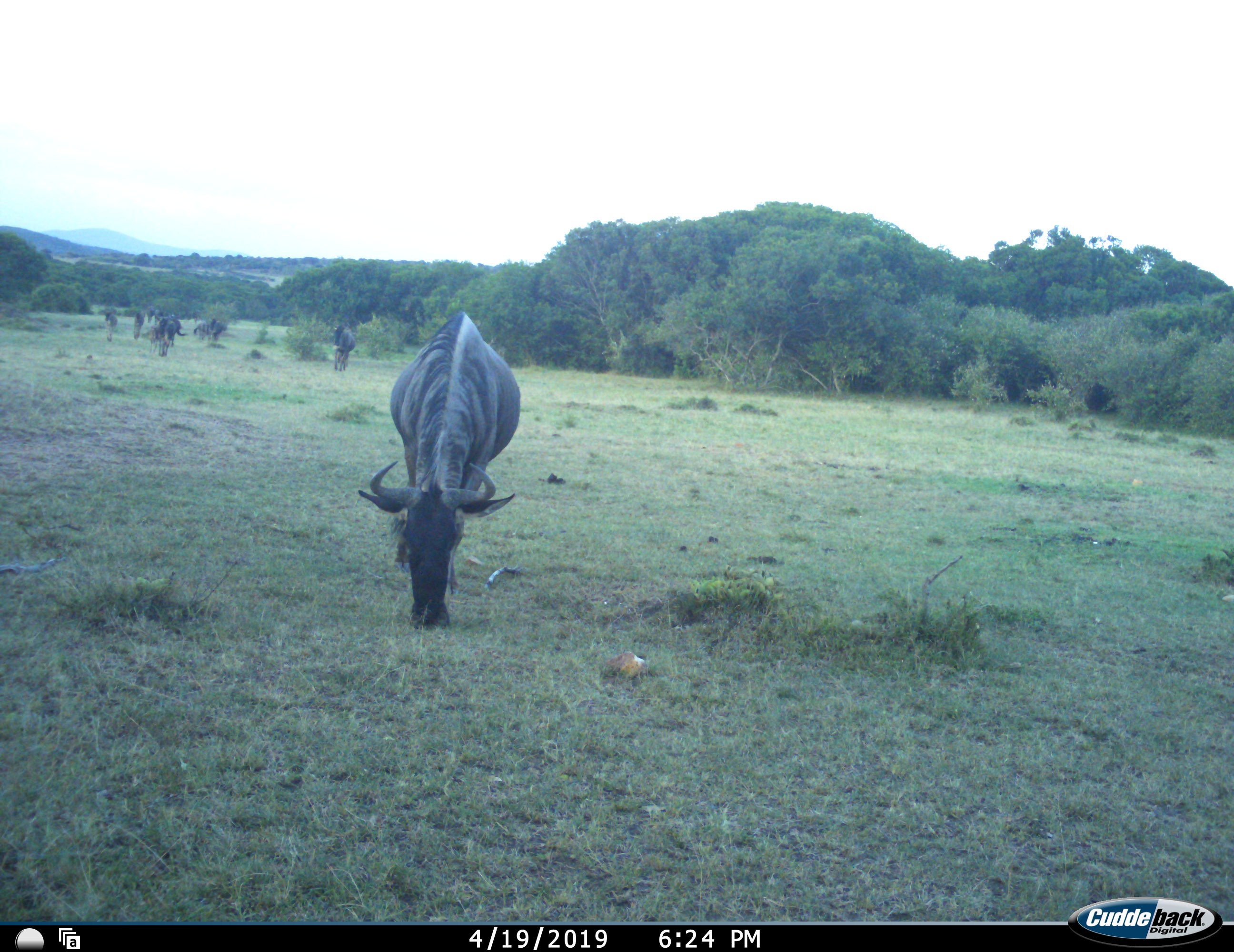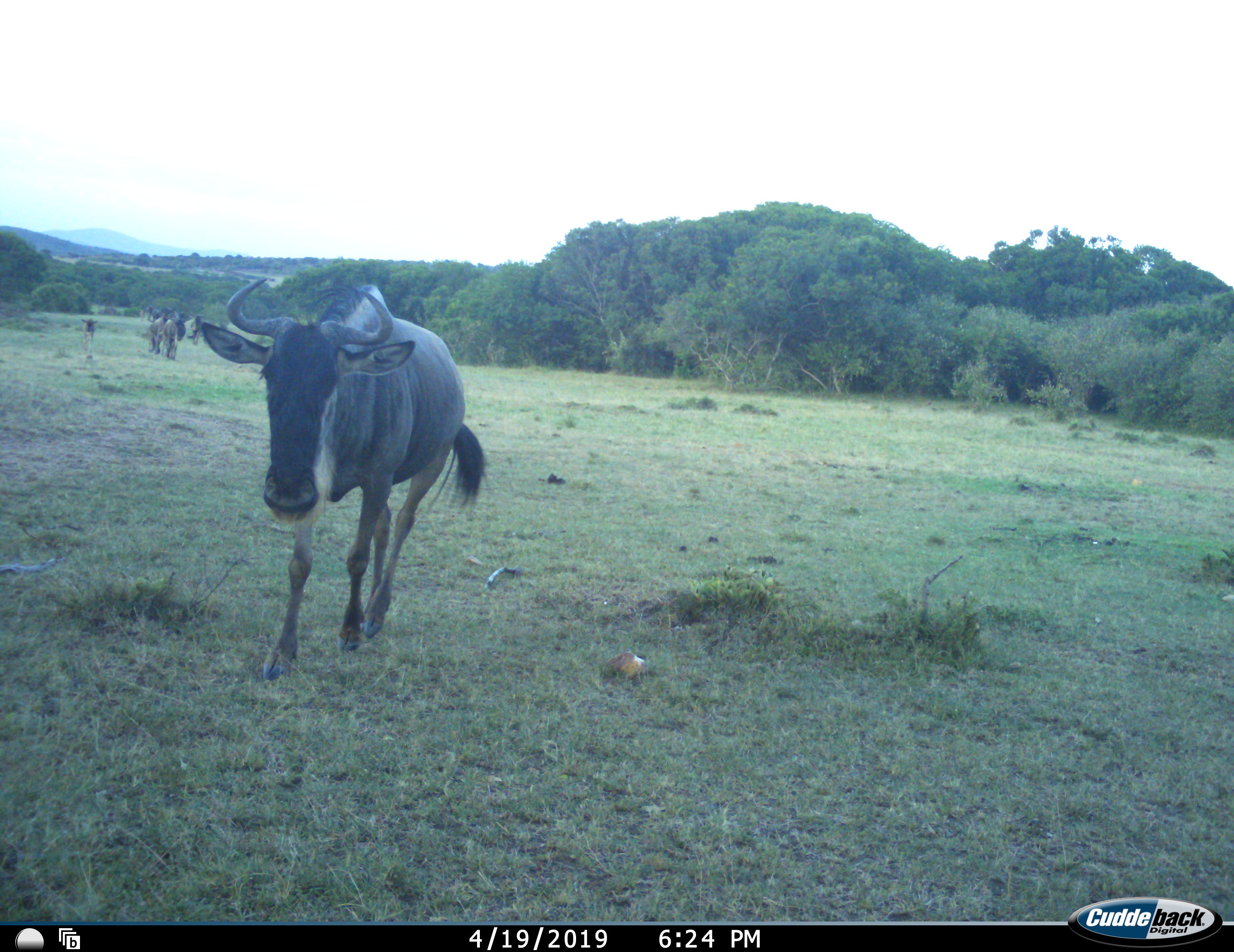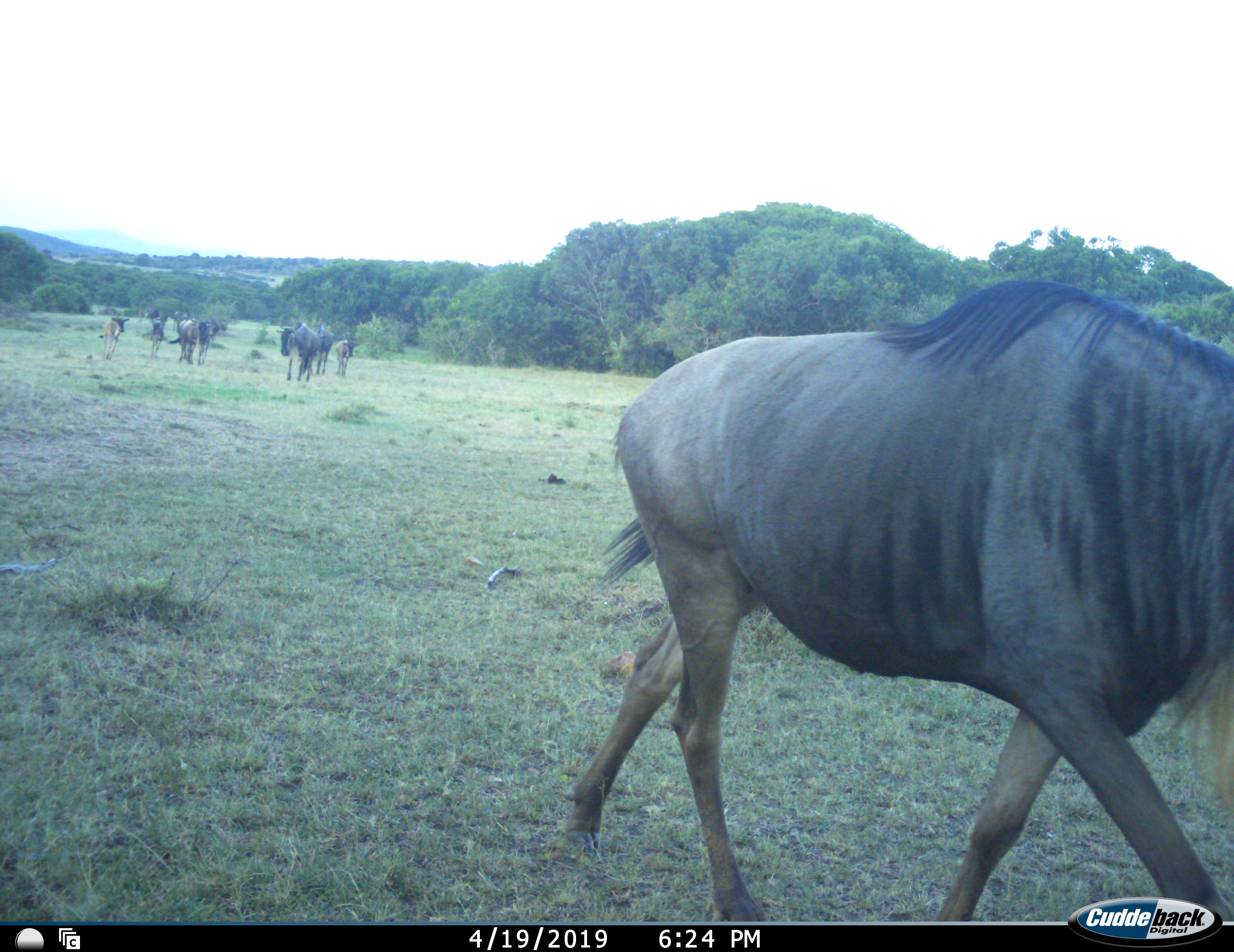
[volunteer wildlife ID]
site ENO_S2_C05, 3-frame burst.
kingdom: Animalia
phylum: Chordata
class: Mammalia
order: Artiodactyla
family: Bovidae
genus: Connochaetes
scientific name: Connochaetes taurinus taurinus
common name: blue wildebeest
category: wildebeestblue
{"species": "wildebeestblue (blue wildebeest) (Connochaetes taurinus taurinus)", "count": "10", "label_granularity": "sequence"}